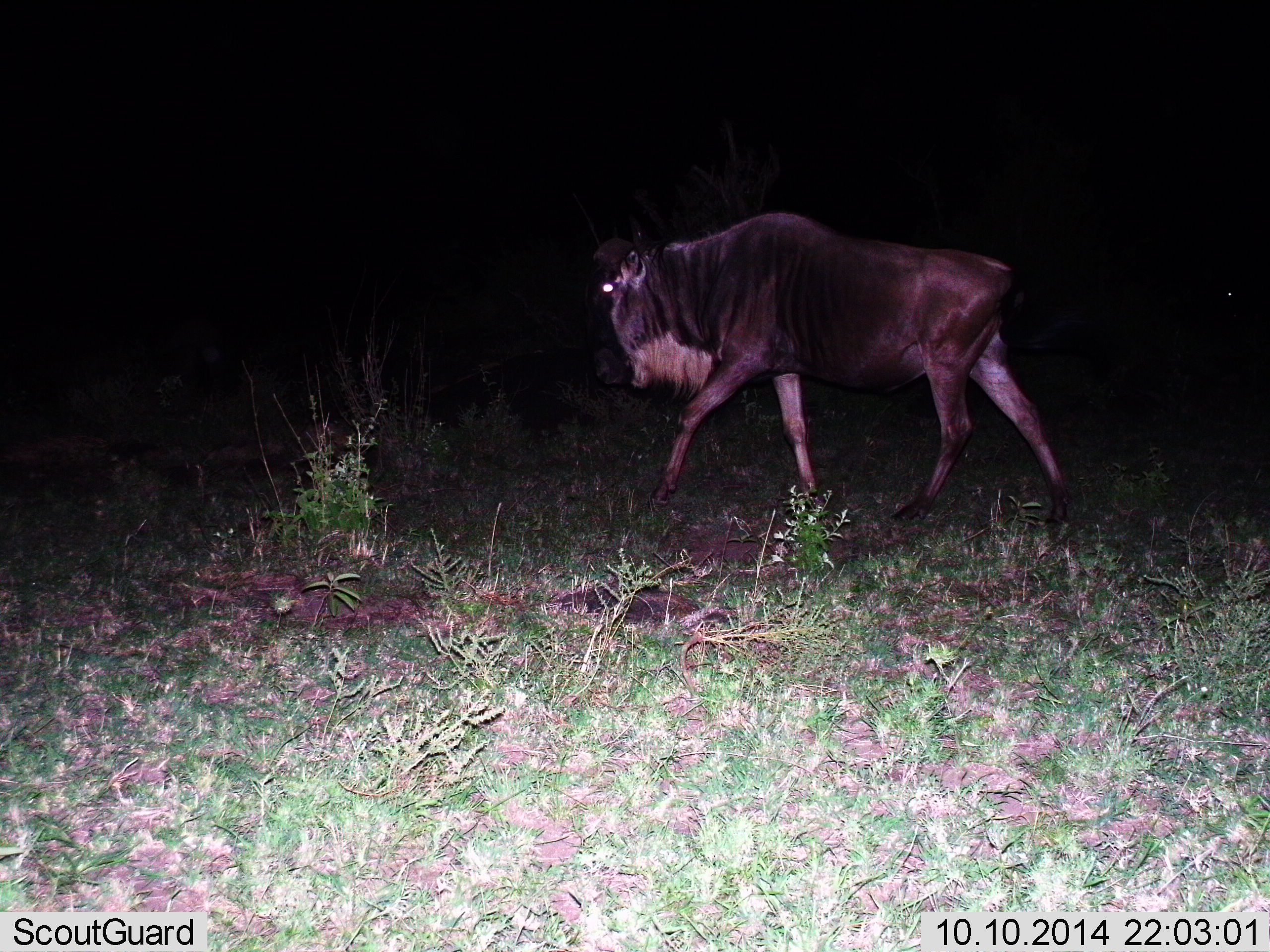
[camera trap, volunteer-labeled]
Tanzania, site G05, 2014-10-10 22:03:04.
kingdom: Animalia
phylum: Chordata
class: Mammalia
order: Artiodactyla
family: Bovidae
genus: Connochaetes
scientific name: Connochaetes taurinus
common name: blue wildebeest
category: wildebeest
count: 1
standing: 20%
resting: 0%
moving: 80%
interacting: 0%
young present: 0%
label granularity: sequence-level